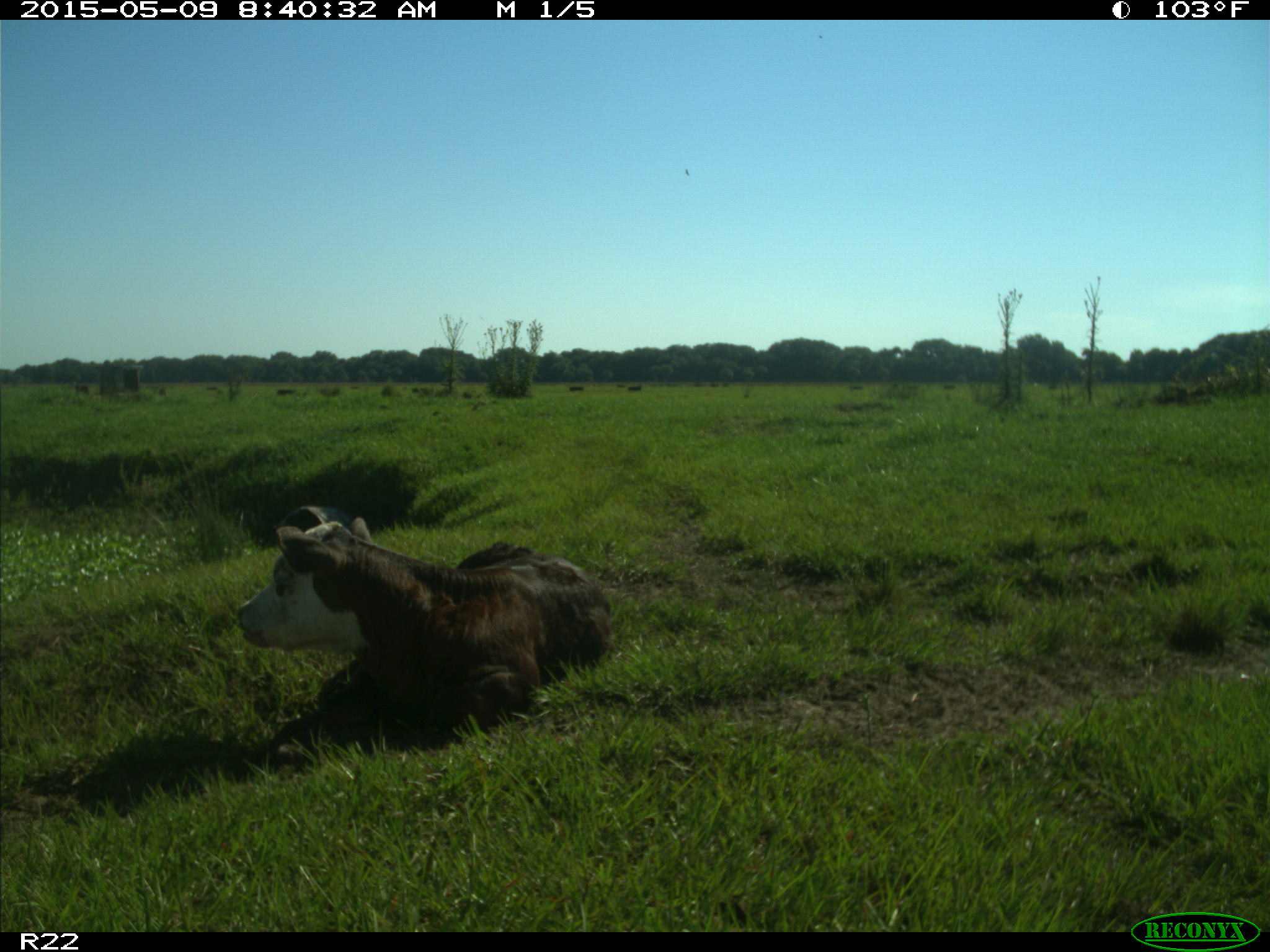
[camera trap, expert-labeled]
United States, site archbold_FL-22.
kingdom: Animalia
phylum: Chordata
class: Mammalia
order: Artiodactyla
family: Bovidae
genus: Bos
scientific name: Bos taurus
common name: domestic cow